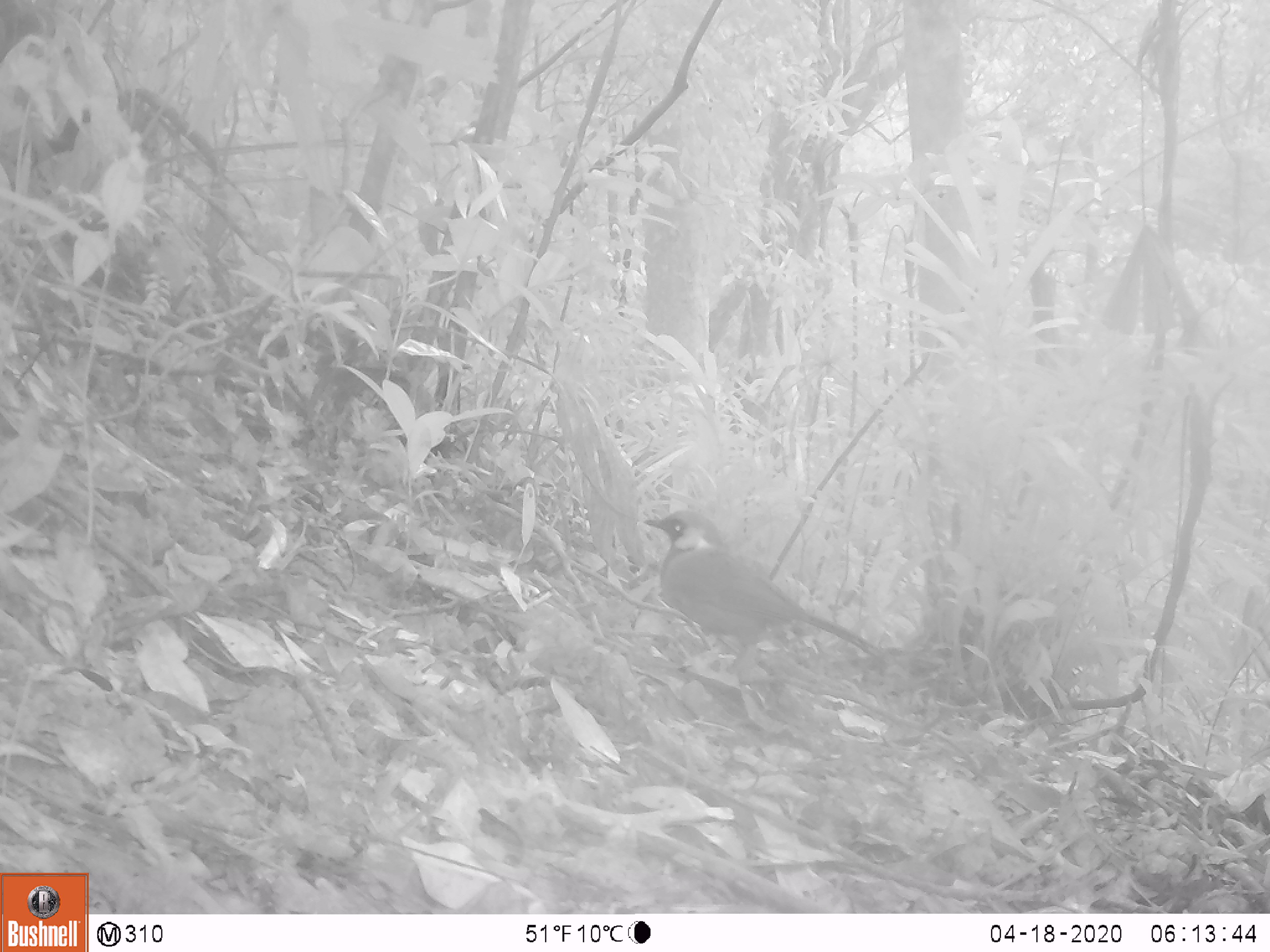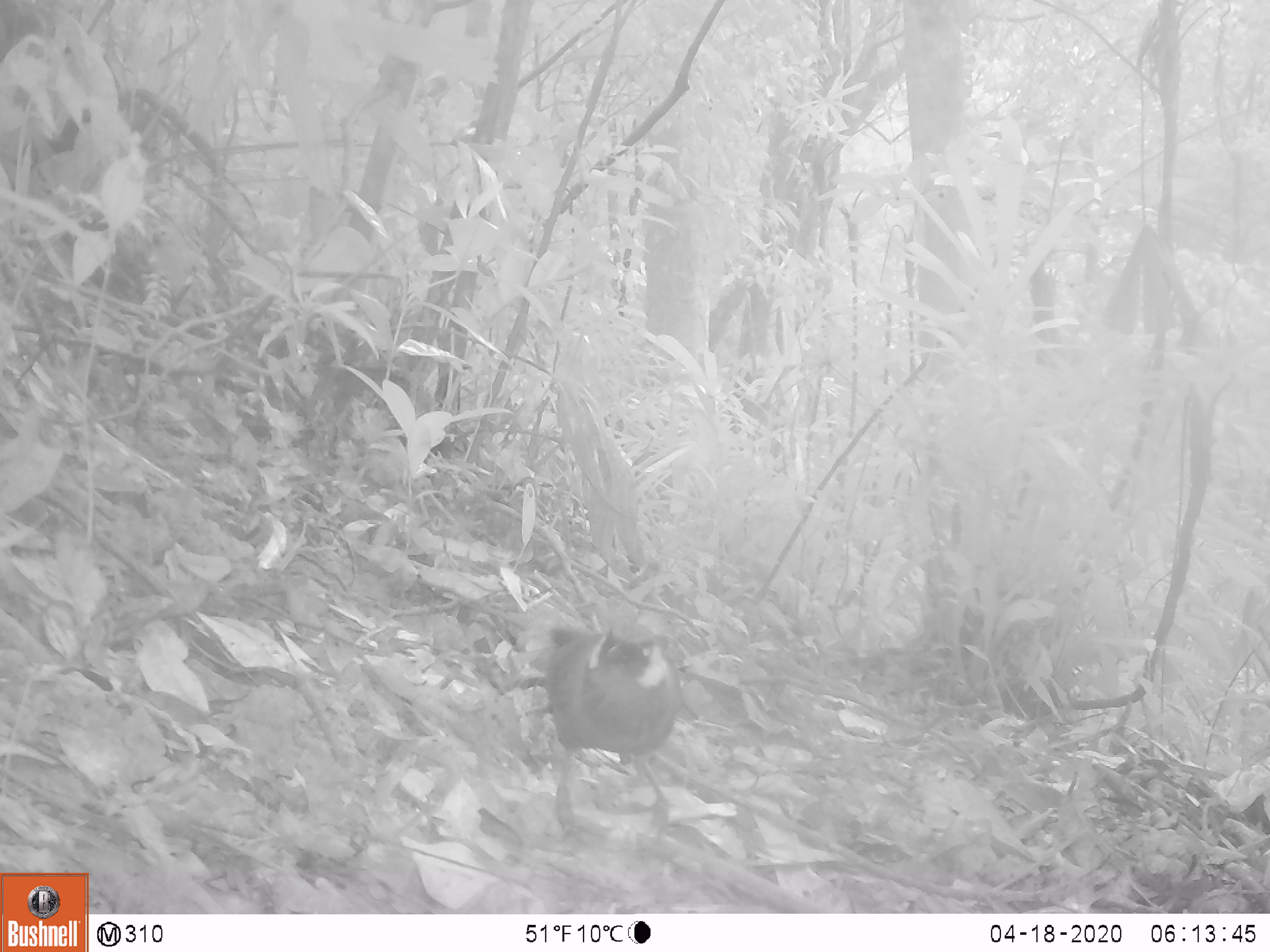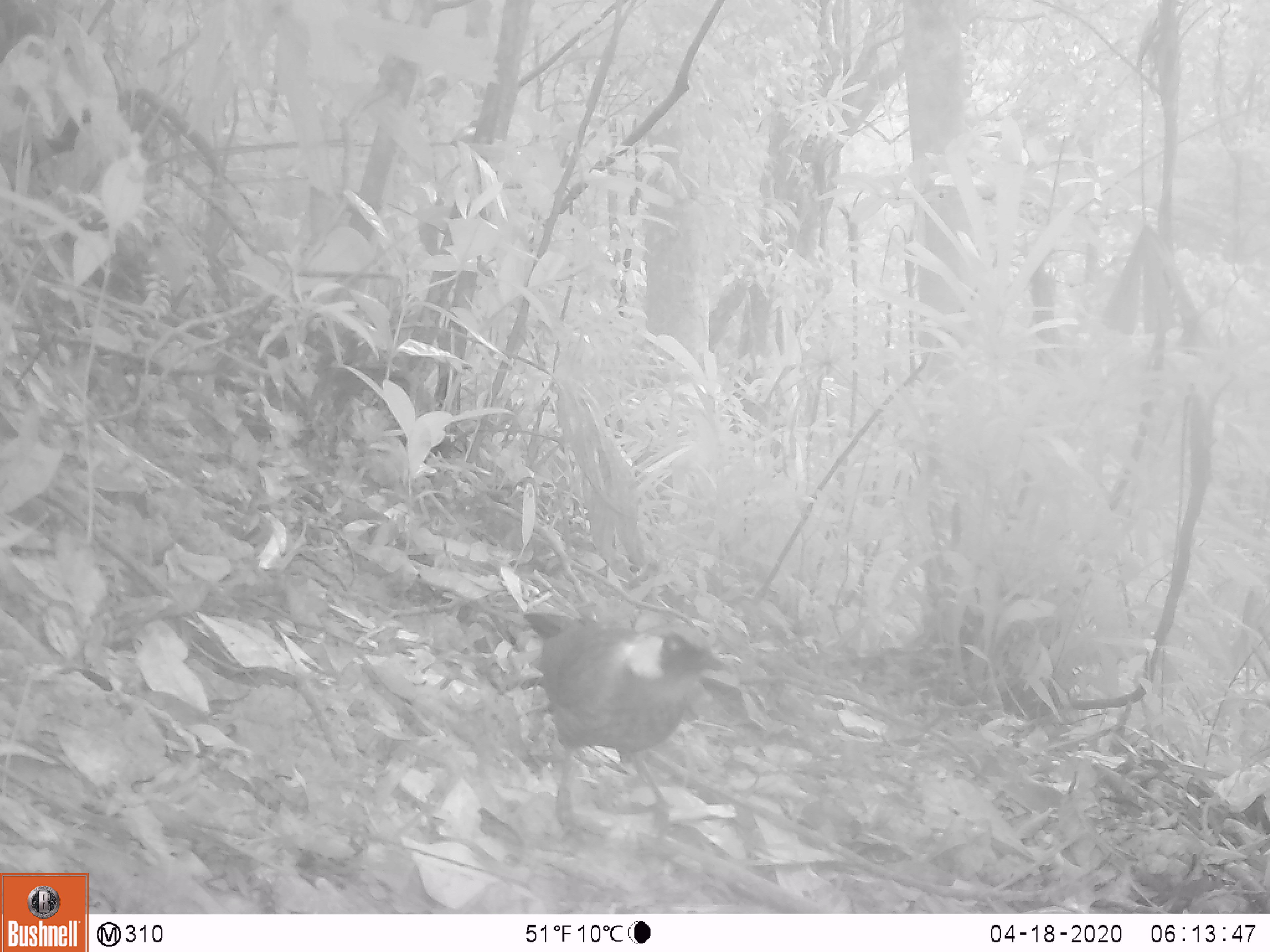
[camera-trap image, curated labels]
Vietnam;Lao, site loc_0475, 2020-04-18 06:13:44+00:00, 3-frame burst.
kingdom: Animalia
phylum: Chordata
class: Aves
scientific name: Aves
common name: bird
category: unidentified bird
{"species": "unidentified bird (bird) (Aves)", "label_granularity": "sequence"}